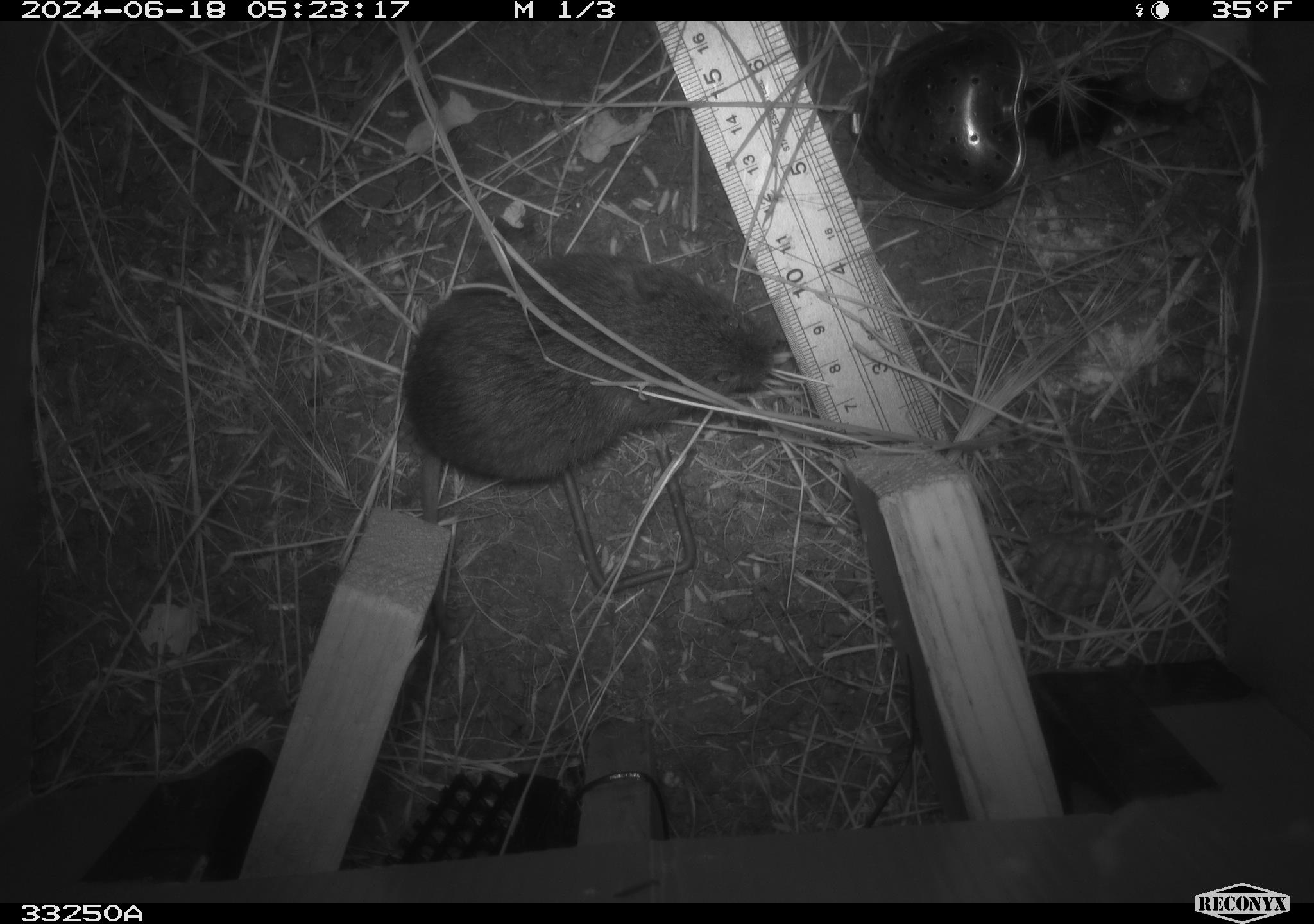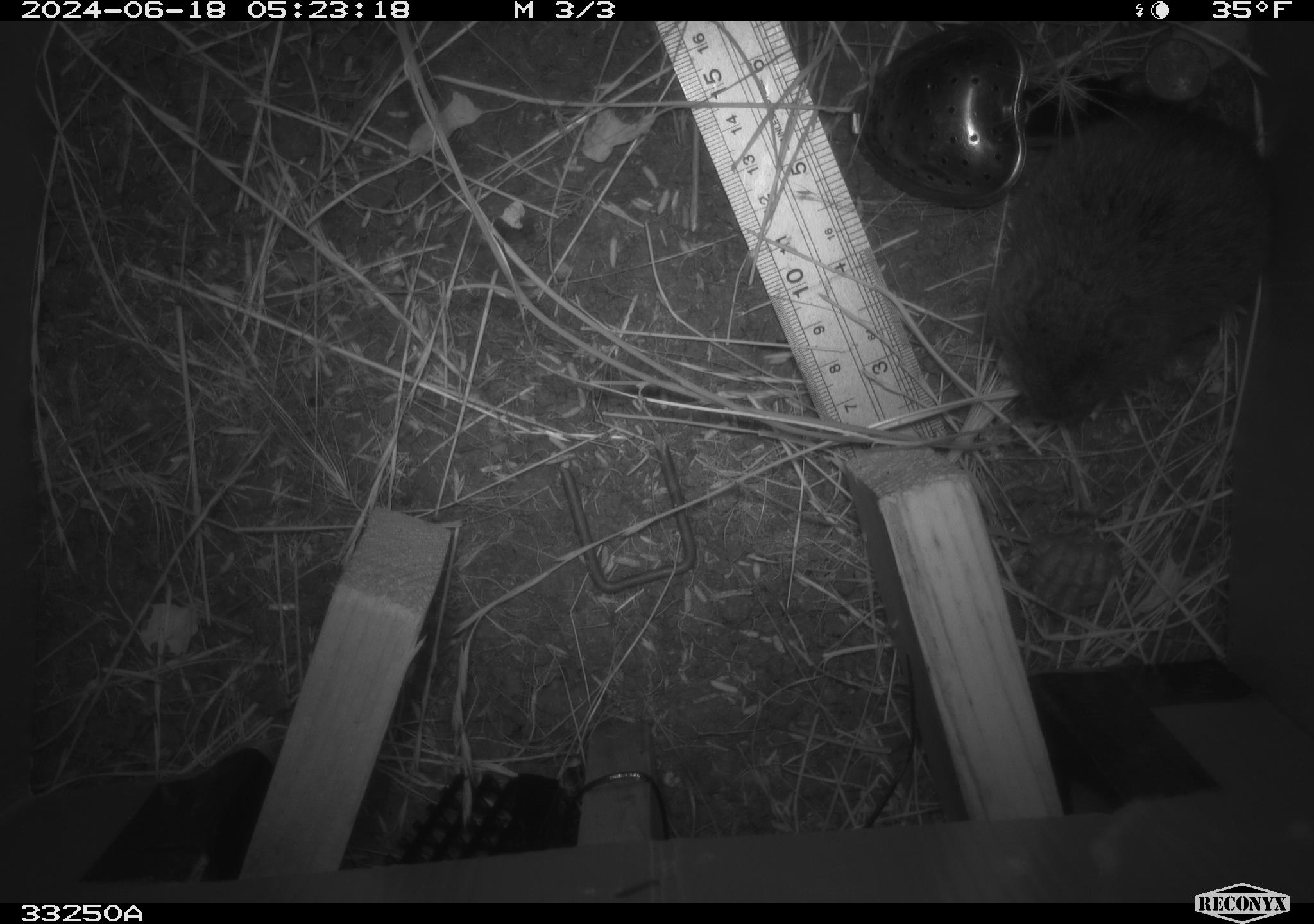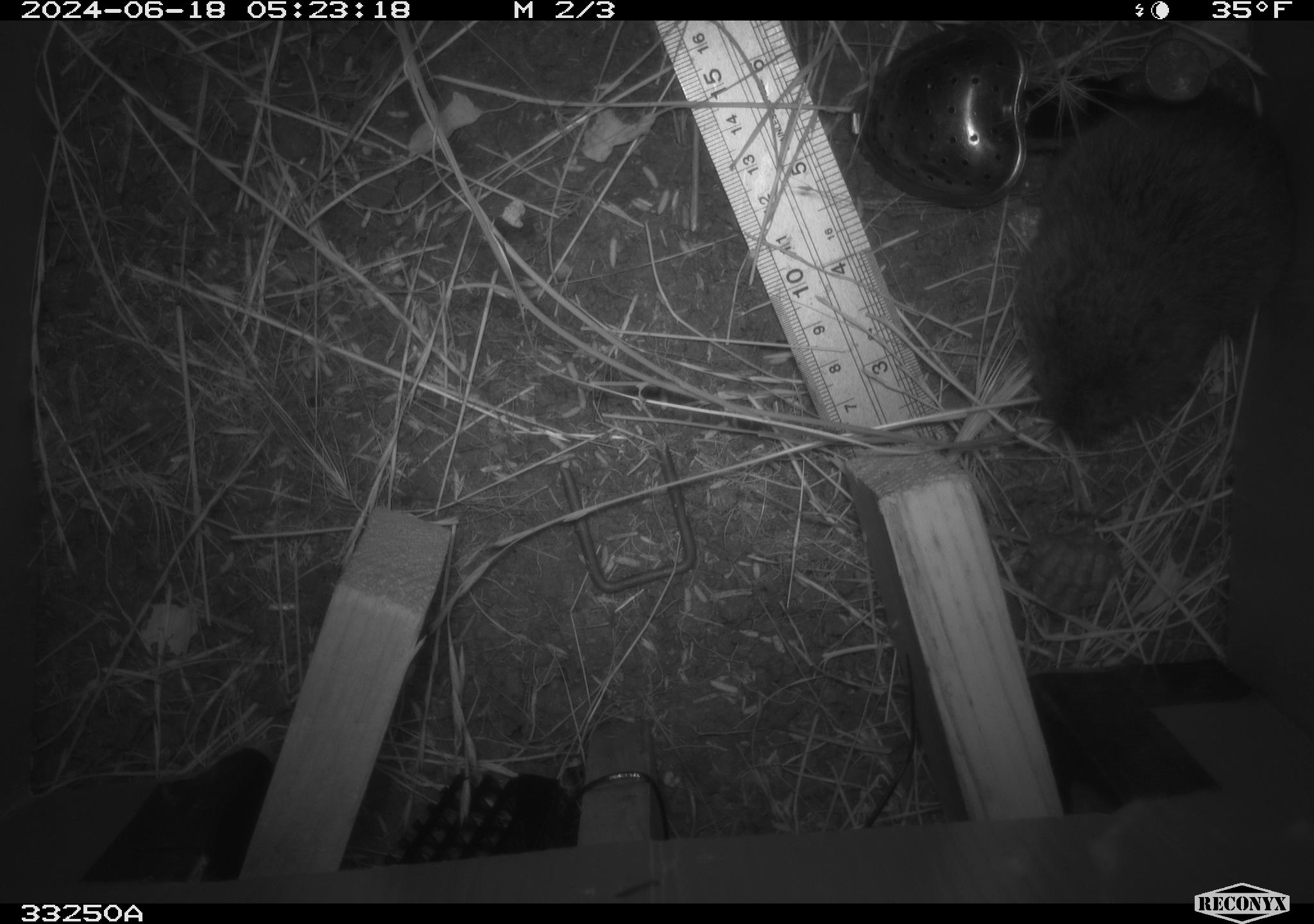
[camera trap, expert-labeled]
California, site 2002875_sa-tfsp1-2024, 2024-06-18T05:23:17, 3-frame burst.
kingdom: Animalia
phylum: Chordata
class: Mammalia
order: Rodentia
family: Cricetidae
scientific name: Arvicolinae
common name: voles, lemmings, and muskrats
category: arvicolinae subfamily